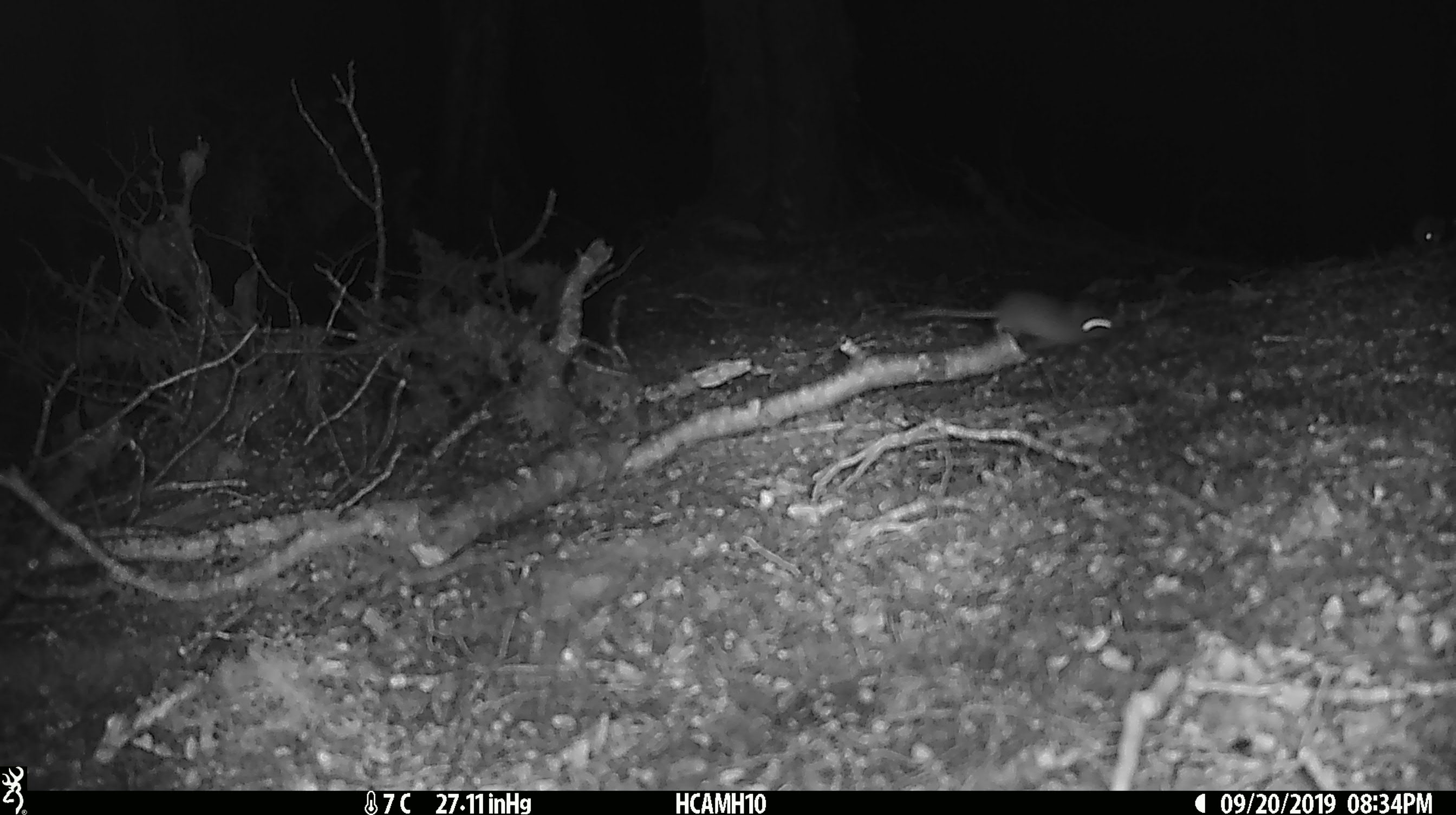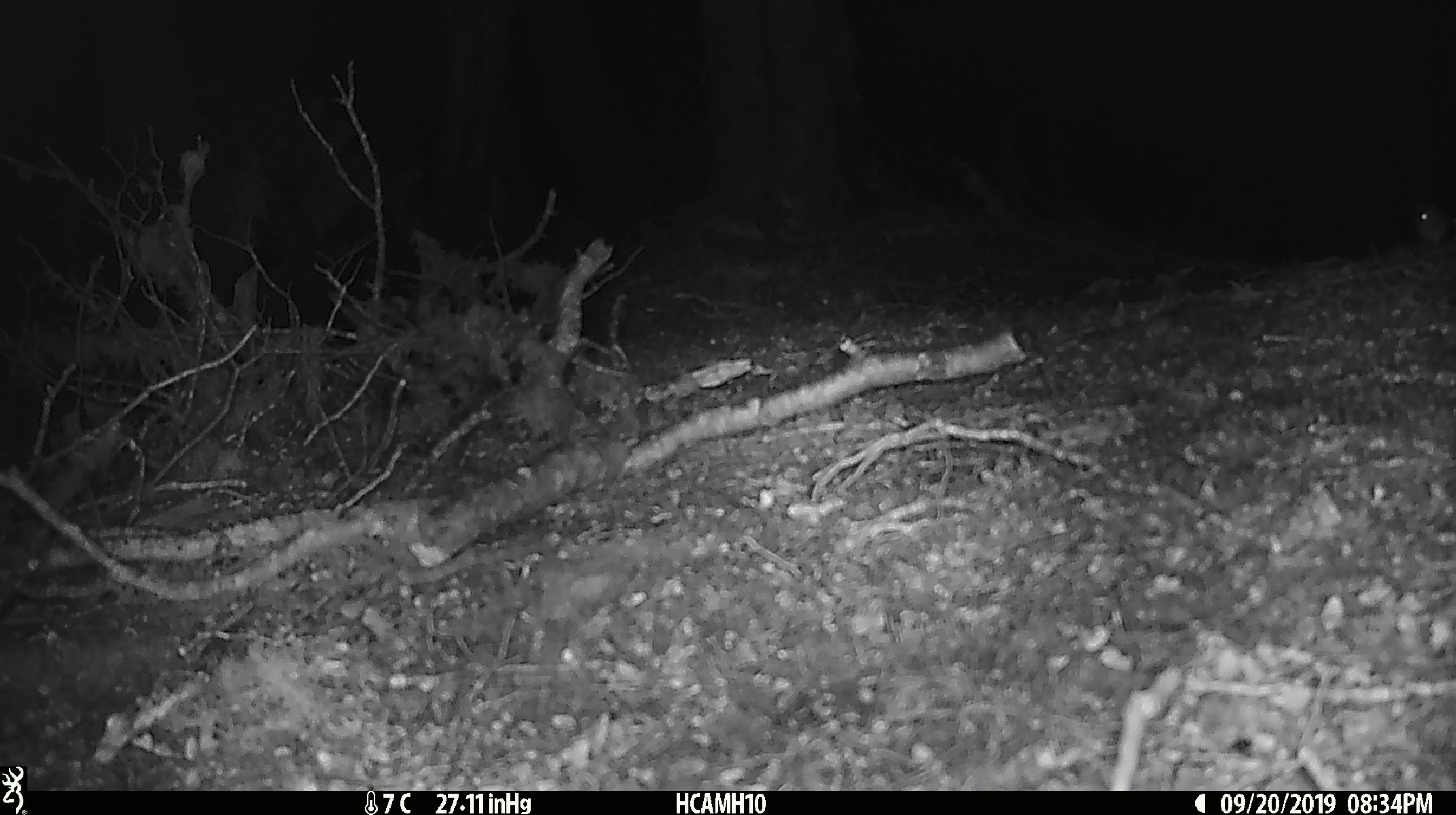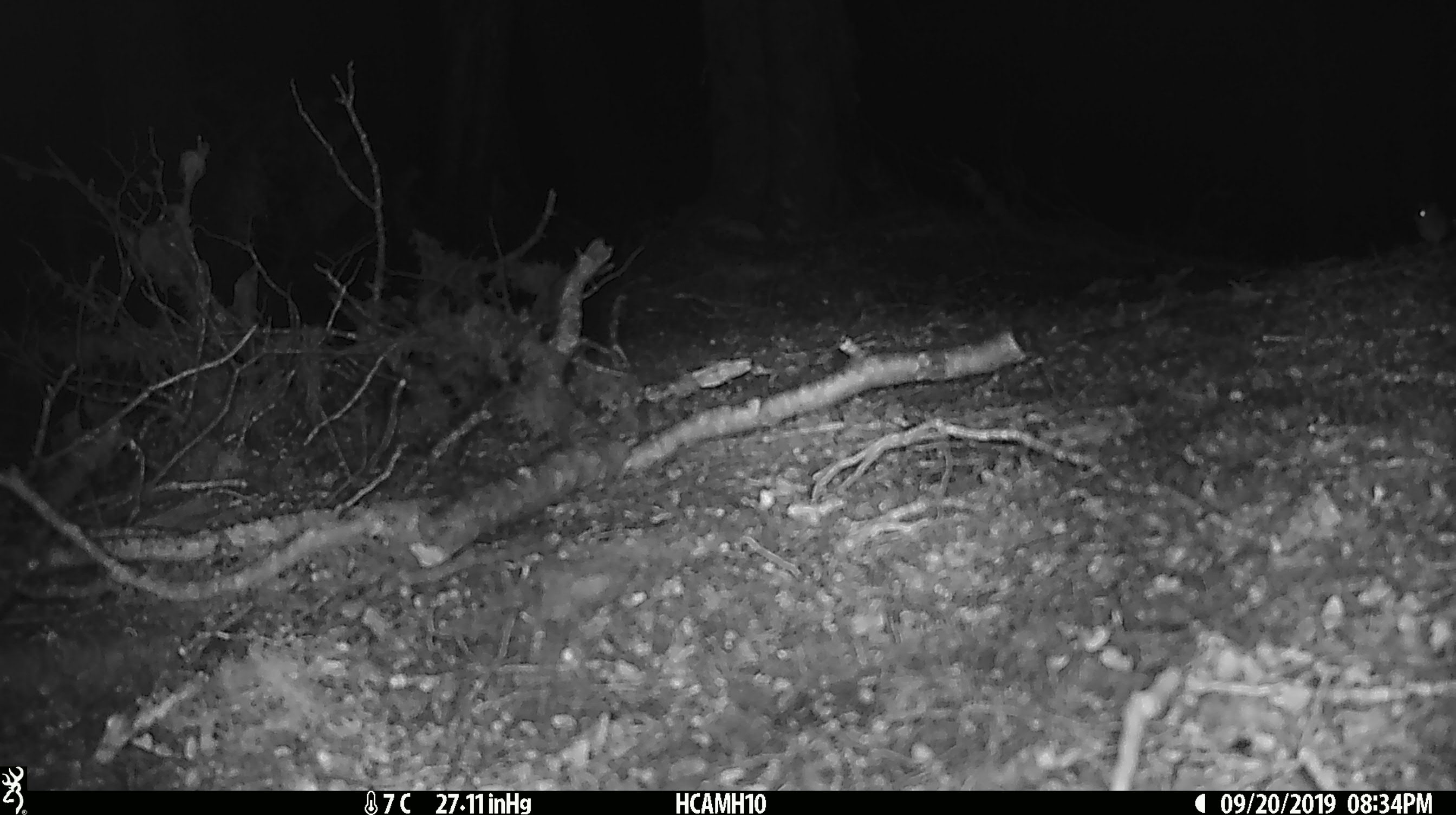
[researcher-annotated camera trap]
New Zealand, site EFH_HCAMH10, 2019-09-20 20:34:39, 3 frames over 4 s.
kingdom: Animalia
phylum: Chordata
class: Mammalia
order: Rodentia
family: Muridae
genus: Mus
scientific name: Mus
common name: mouse